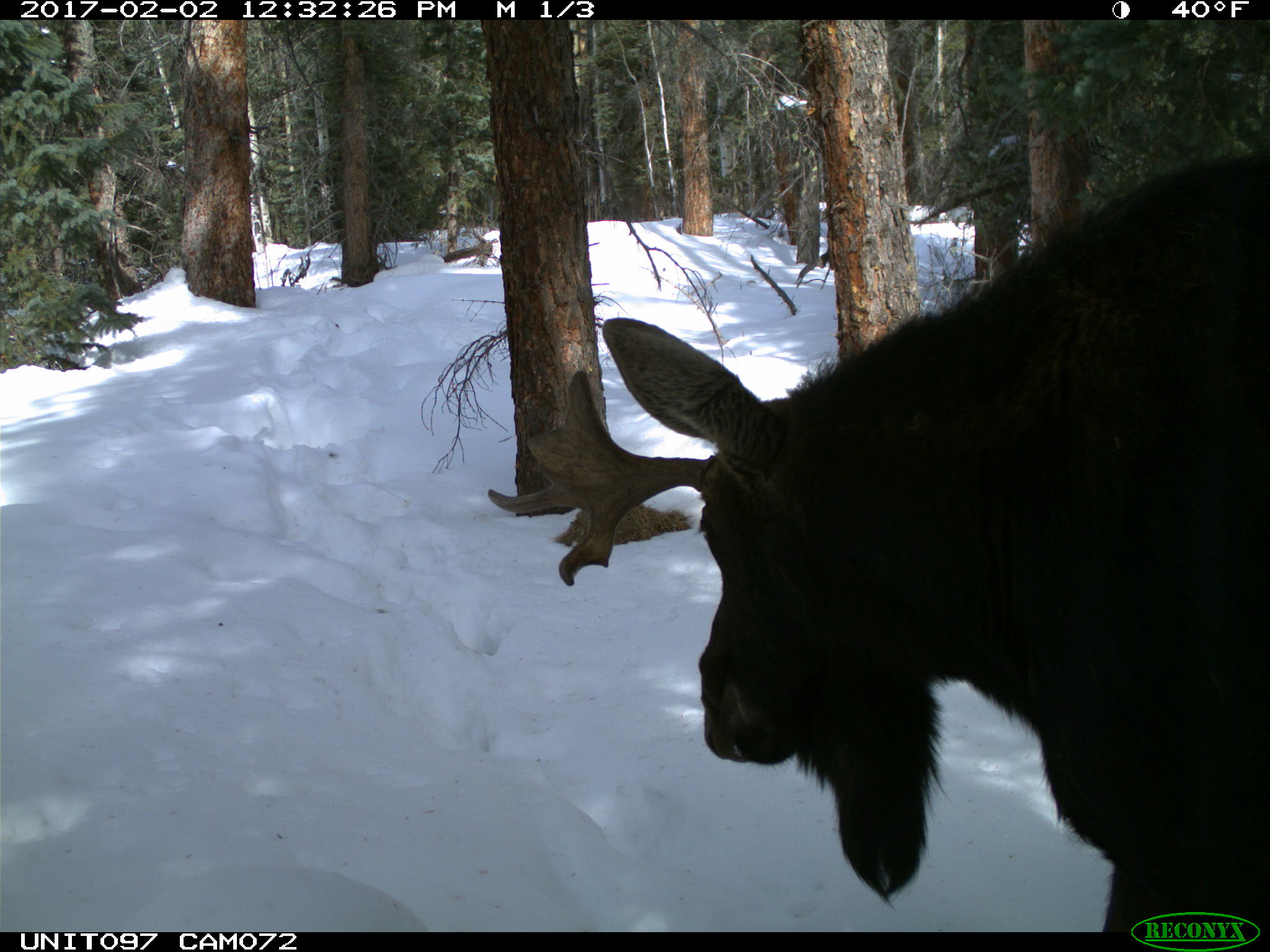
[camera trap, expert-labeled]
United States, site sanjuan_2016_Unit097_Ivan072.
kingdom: Animalia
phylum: Chordata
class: Mammalia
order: Artiodactyla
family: Cervidae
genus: Alces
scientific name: Alces alces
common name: moose